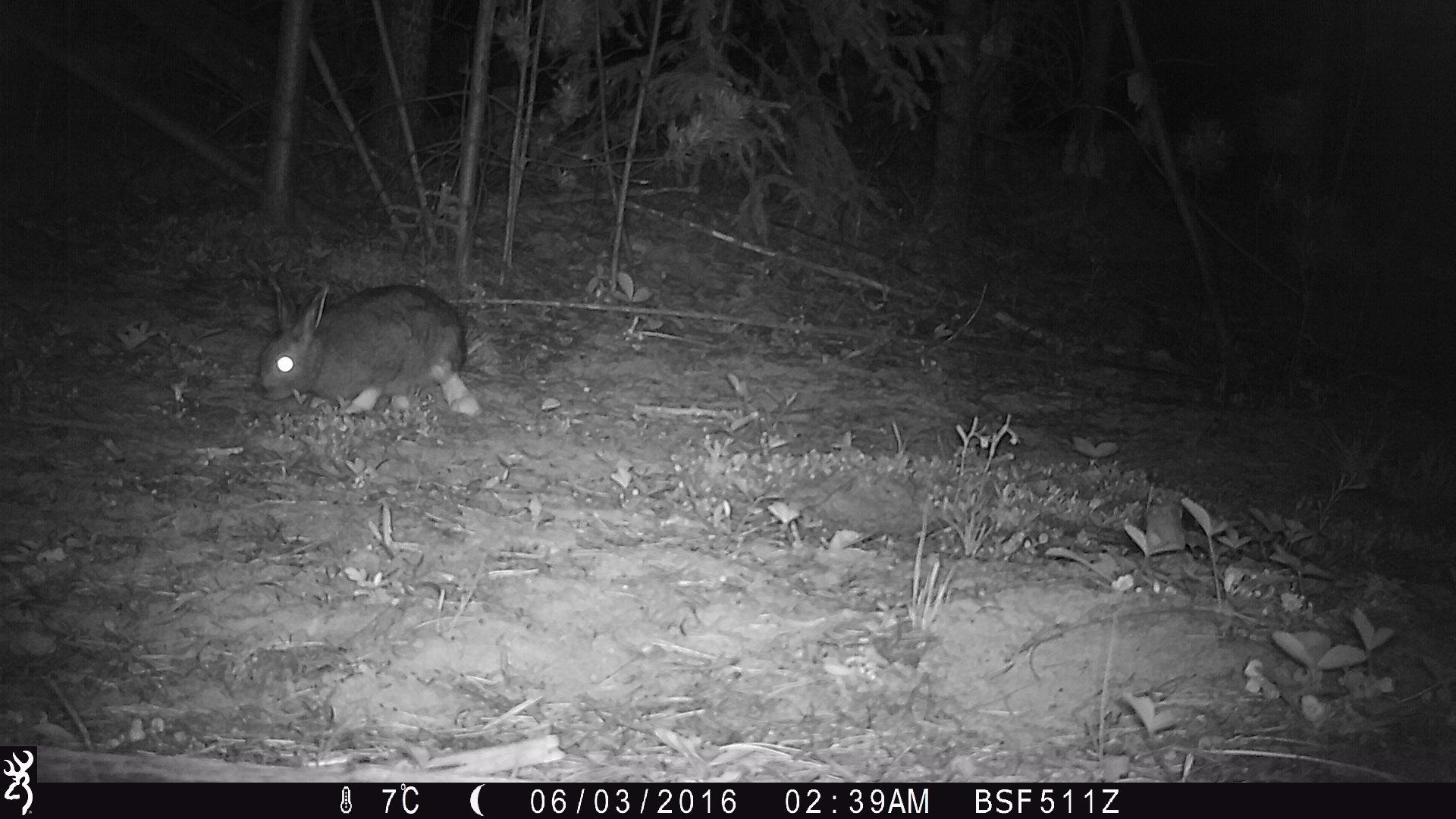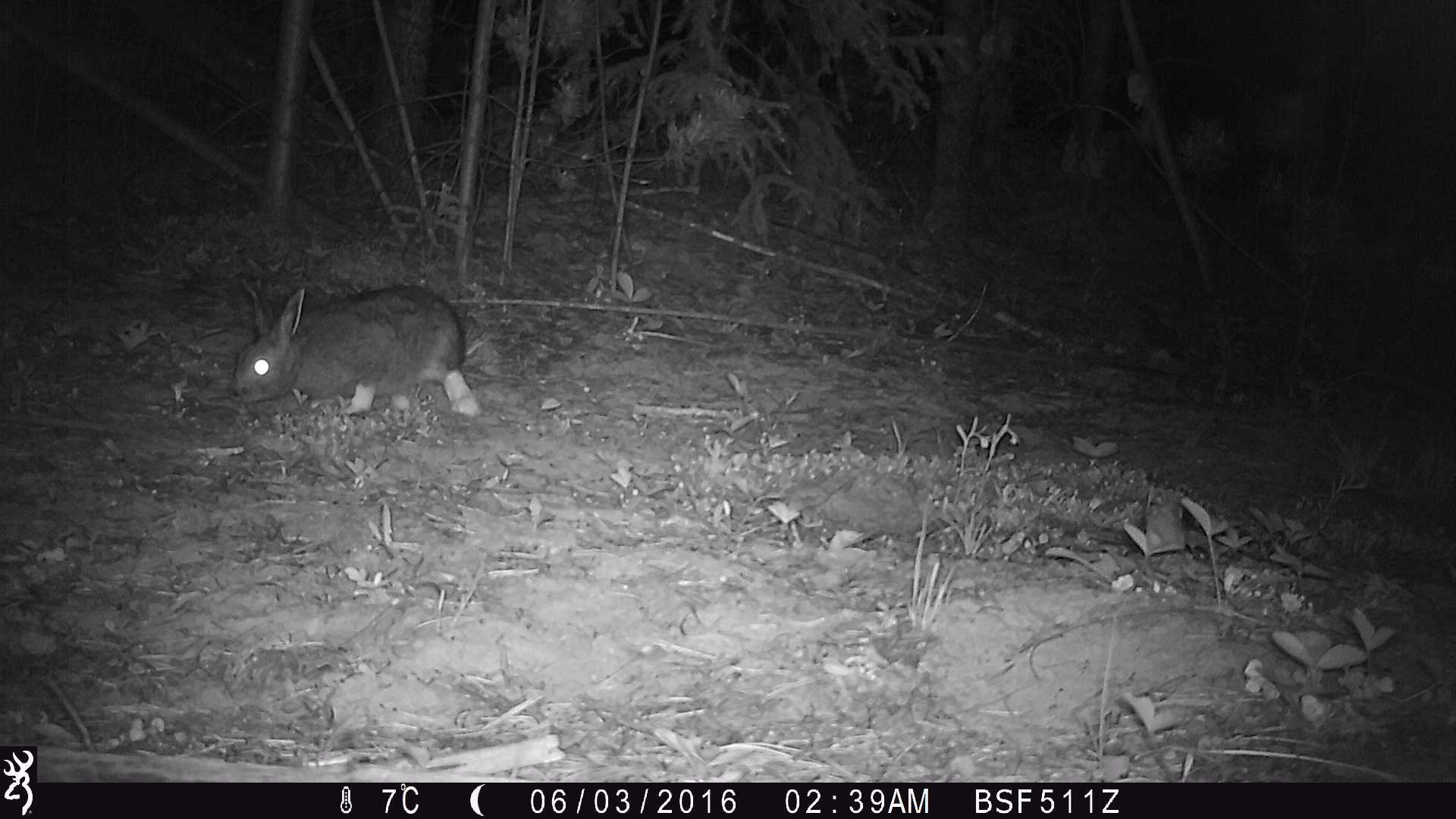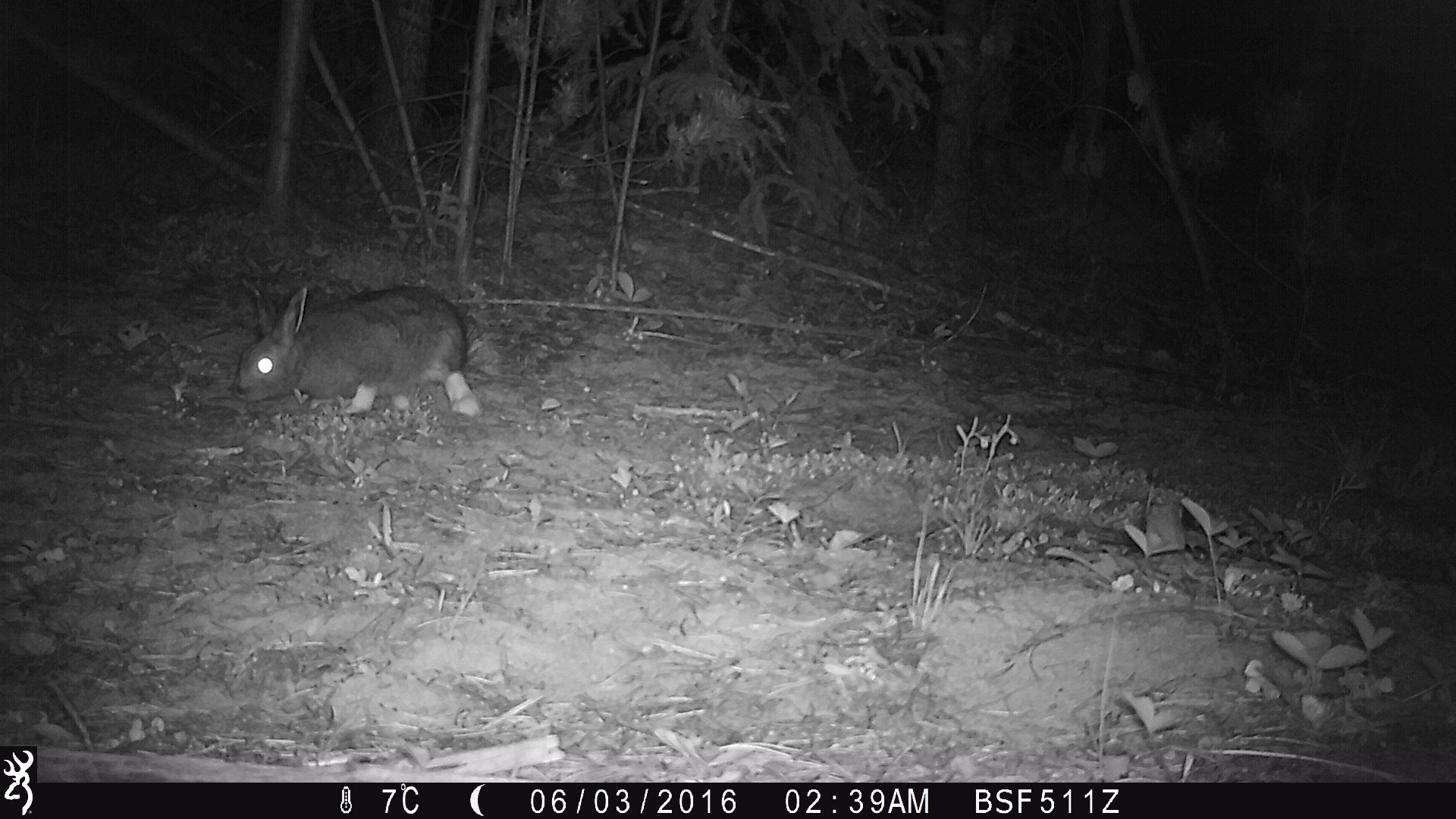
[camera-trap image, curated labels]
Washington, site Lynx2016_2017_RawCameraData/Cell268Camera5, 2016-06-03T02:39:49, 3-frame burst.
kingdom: Animalia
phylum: Chordata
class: Mammalia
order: Lagomorpha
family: Leporidae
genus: Lepus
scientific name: Lepus americanus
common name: snowshoe hare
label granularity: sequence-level